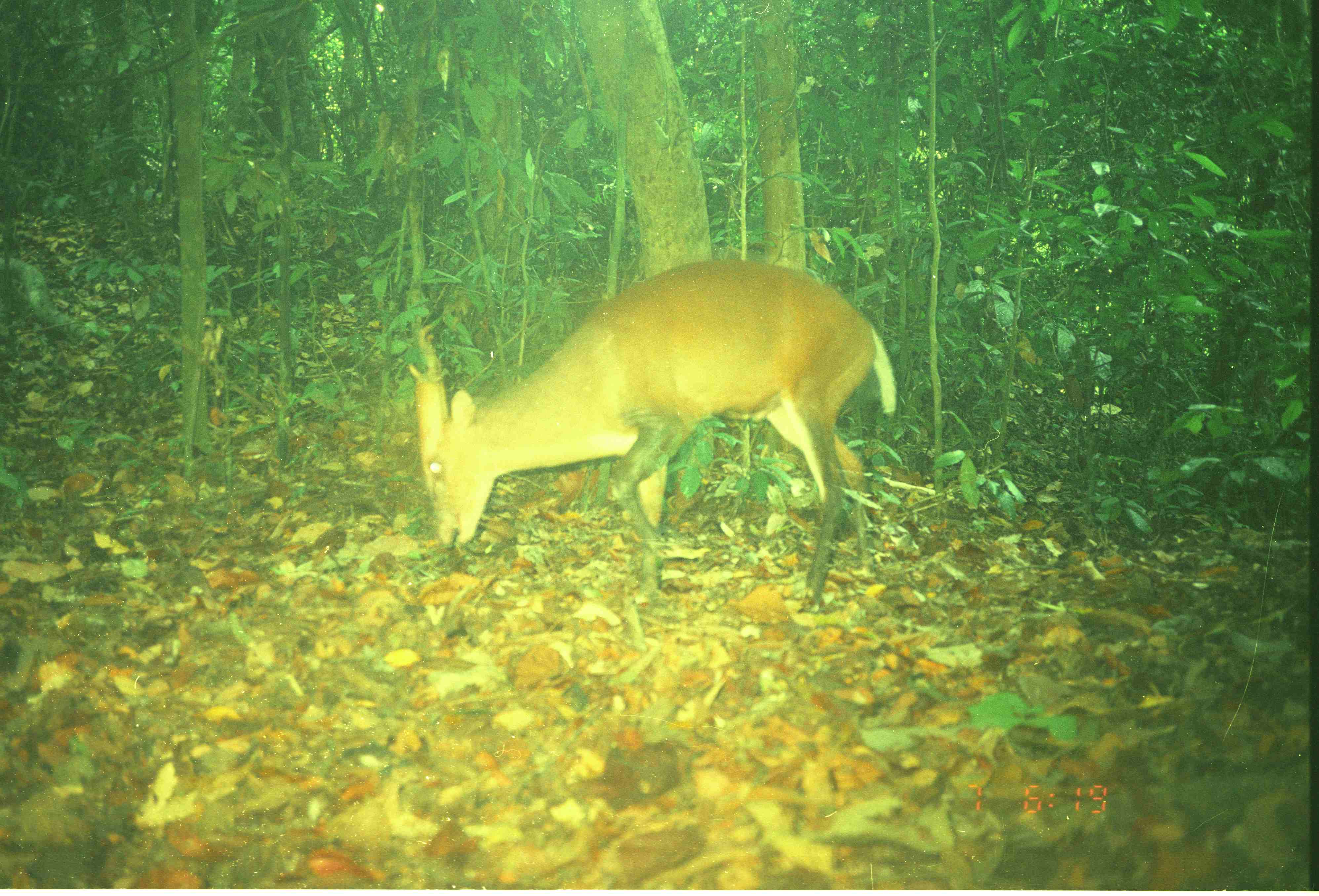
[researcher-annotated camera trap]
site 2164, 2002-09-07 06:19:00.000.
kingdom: Animalia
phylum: Chordata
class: Mammalia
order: Artiodactyla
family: Cervidae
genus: Muntiacus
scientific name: Muntiacus muntjak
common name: southern red muntjac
Muntiacus muntjak (southern red muntjac), count 1.